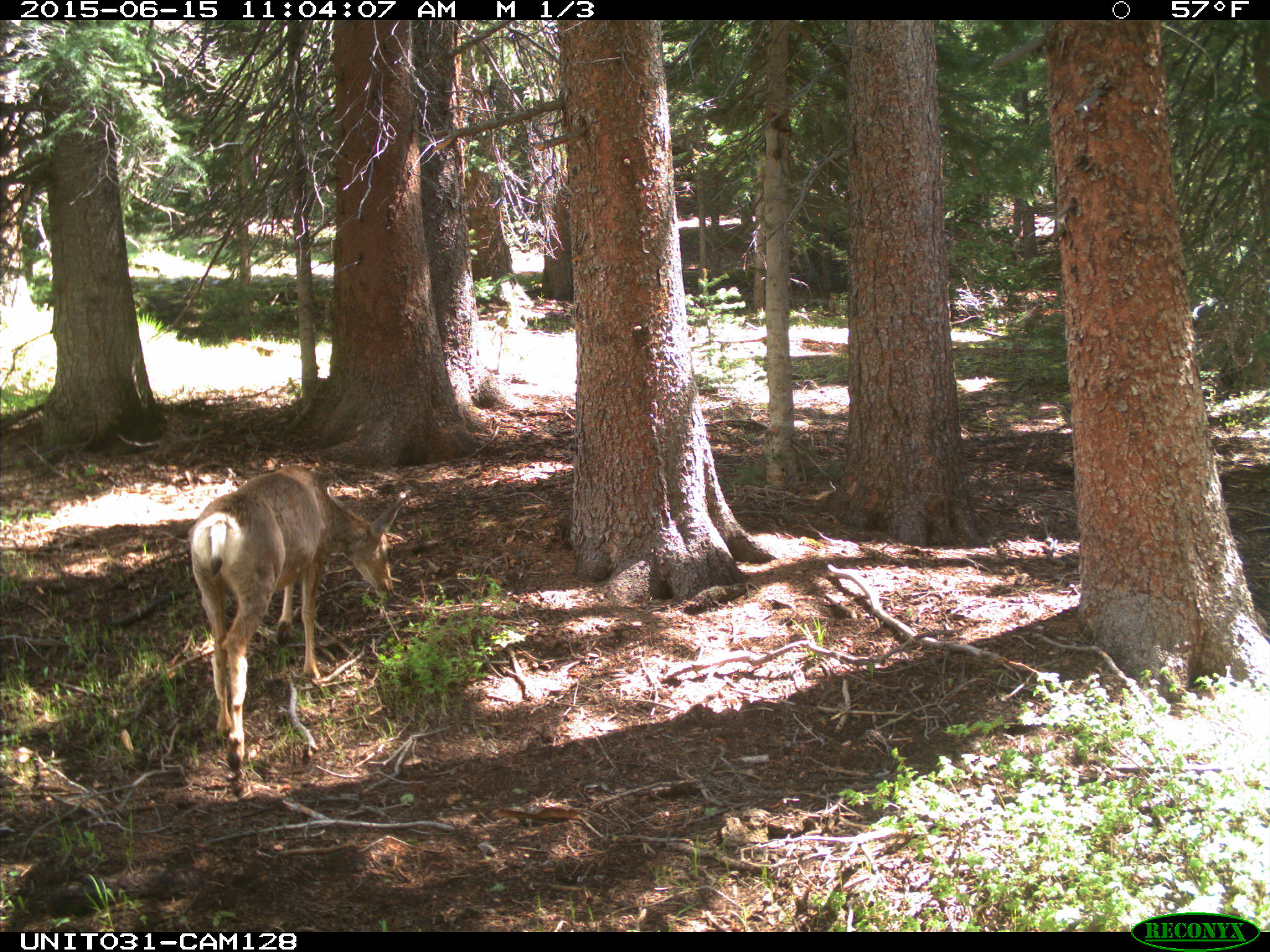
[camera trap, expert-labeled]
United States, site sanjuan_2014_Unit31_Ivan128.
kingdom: Animalia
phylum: Chordata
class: Mammalia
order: Artiodactyla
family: Cervidae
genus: Odocoileus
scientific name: Odocoileus hemionus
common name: mule deer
Odocoileus hemionus (mule deer).